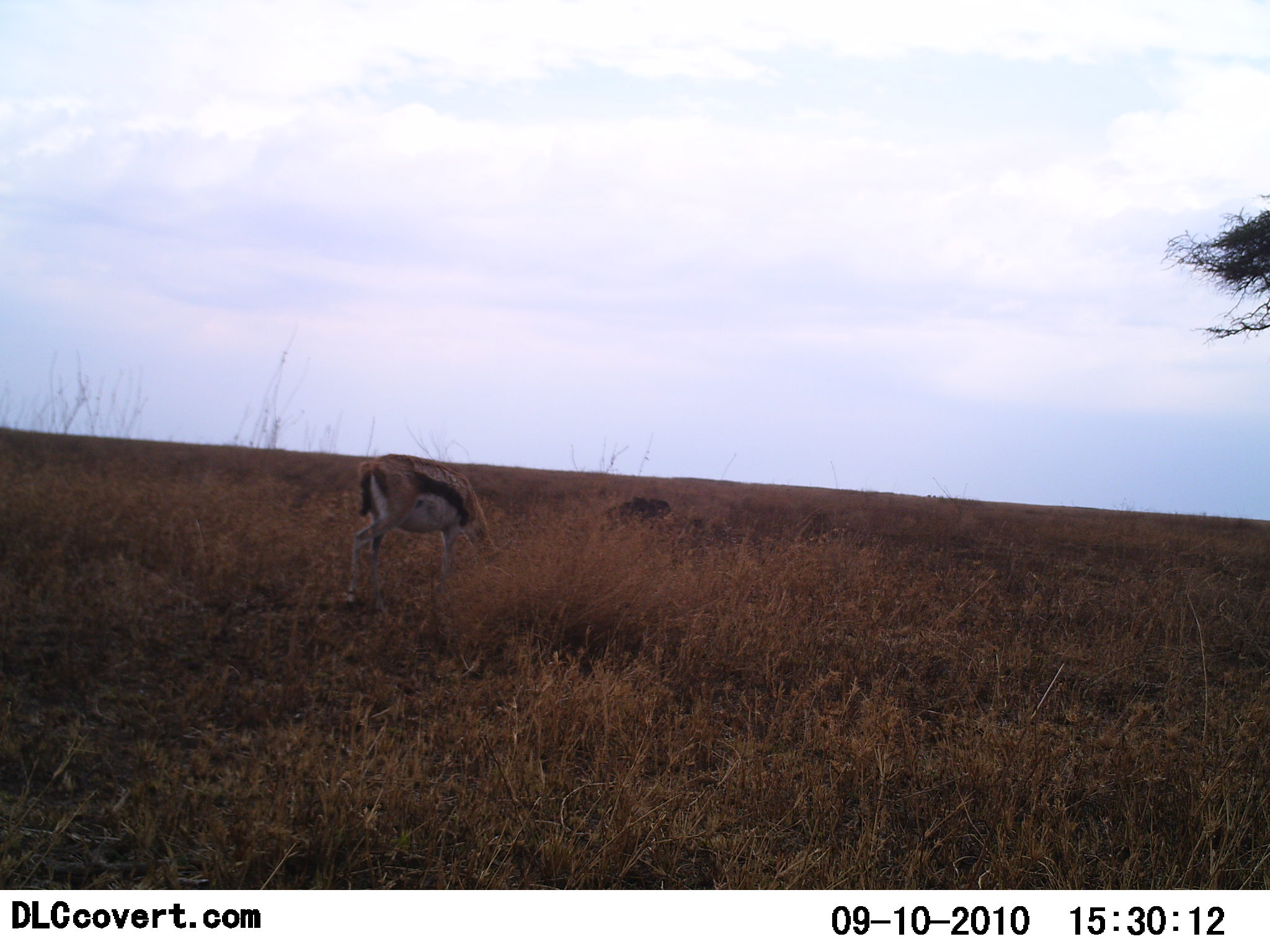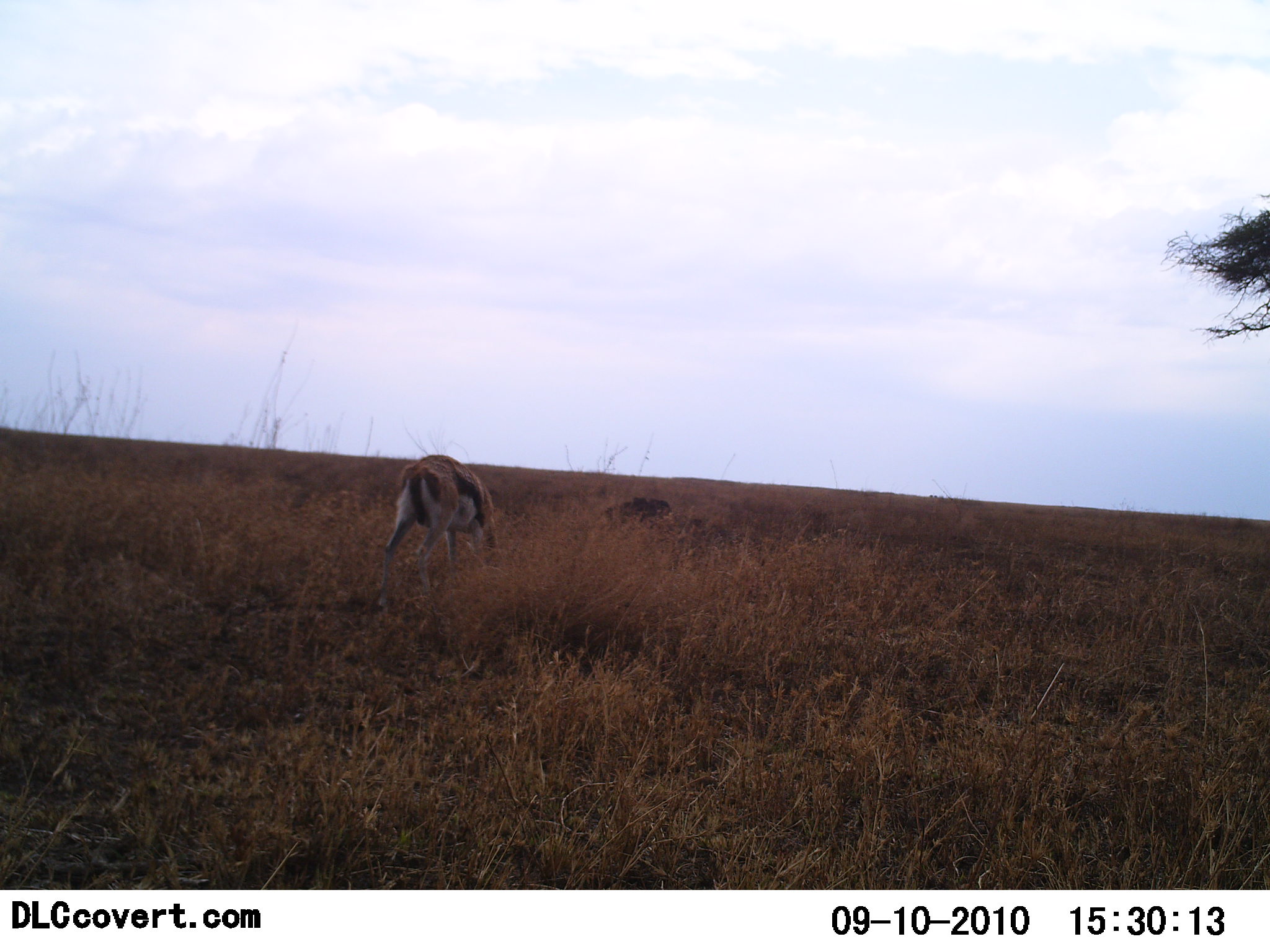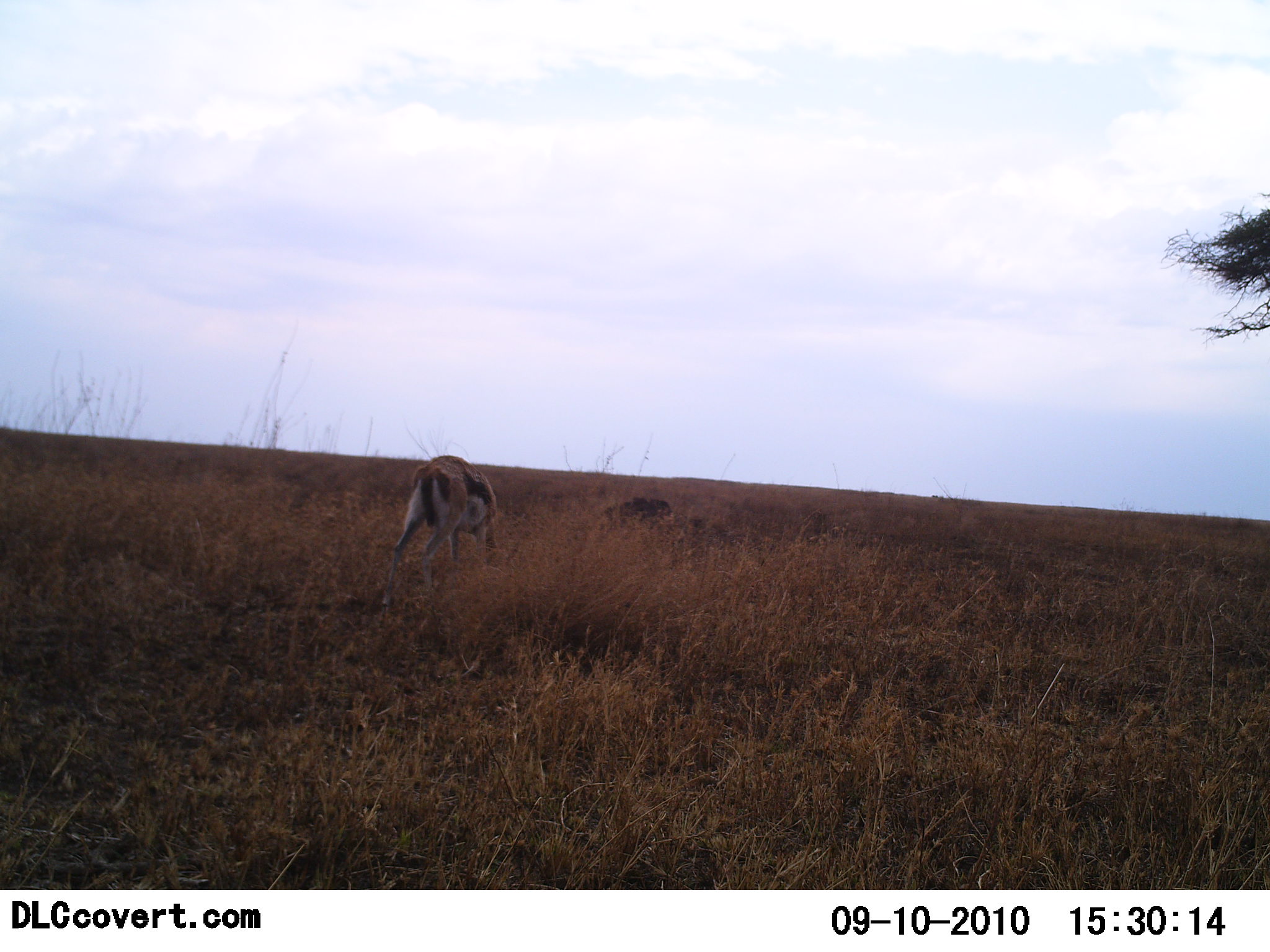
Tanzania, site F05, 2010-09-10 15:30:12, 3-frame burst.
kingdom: Animalia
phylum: Chordata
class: Mammalia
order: Artiodactyla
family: Bovidae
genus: Eudorcas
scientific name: Eudorcas thomsonii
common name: thomson's gazelle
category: gazellethomsons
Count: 1.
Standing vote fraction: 12%.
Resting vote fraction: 0%.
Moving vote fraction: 0%.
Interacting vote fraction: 0%.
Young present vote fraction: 0%.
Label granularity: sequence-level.